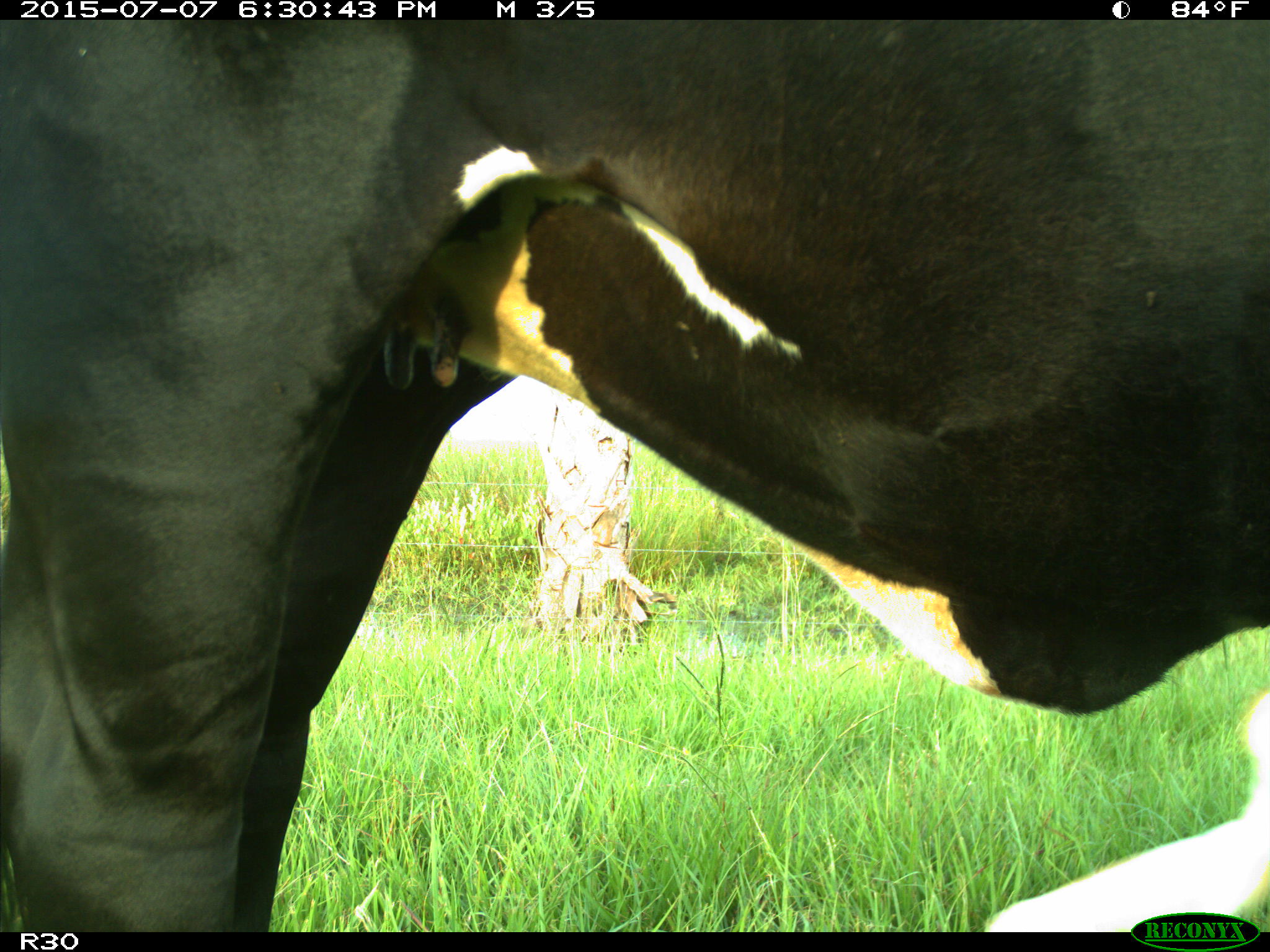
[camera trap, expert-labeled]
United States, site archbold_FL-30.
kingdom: Animalia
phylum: Chordata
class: Mammalia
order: Artiodactyla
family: Bovidae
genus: Bos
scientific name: Bos taurus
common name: domestic cow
Bos taurus (domestic cow).